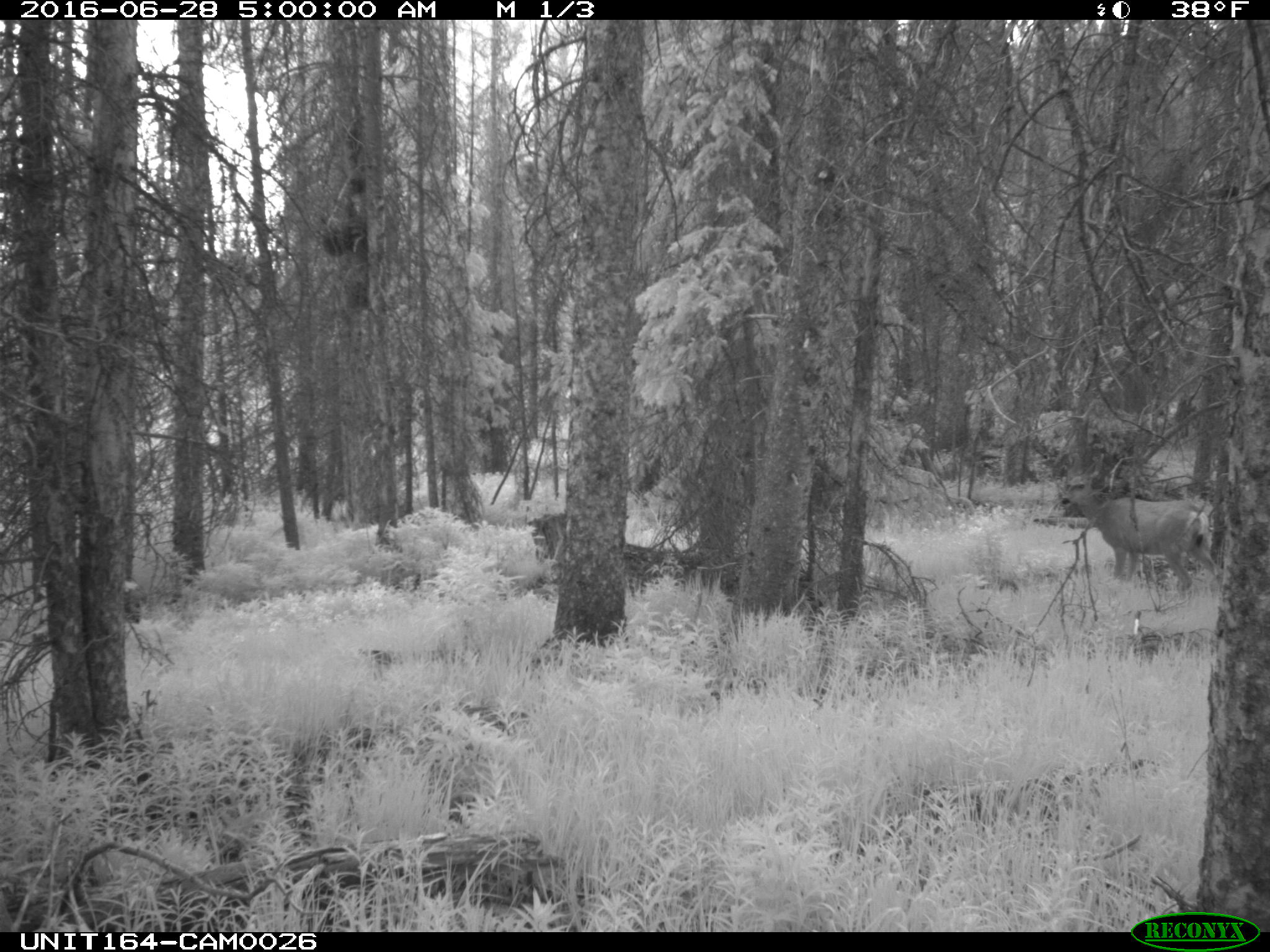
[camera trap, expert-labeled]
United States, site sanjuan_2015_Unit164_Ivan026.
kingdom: Animalia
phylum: Chordata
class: Mammalia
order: Artiodactyla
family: Cervidae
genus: Odocoileus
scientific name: Odocoileus hemionus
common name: mule deer